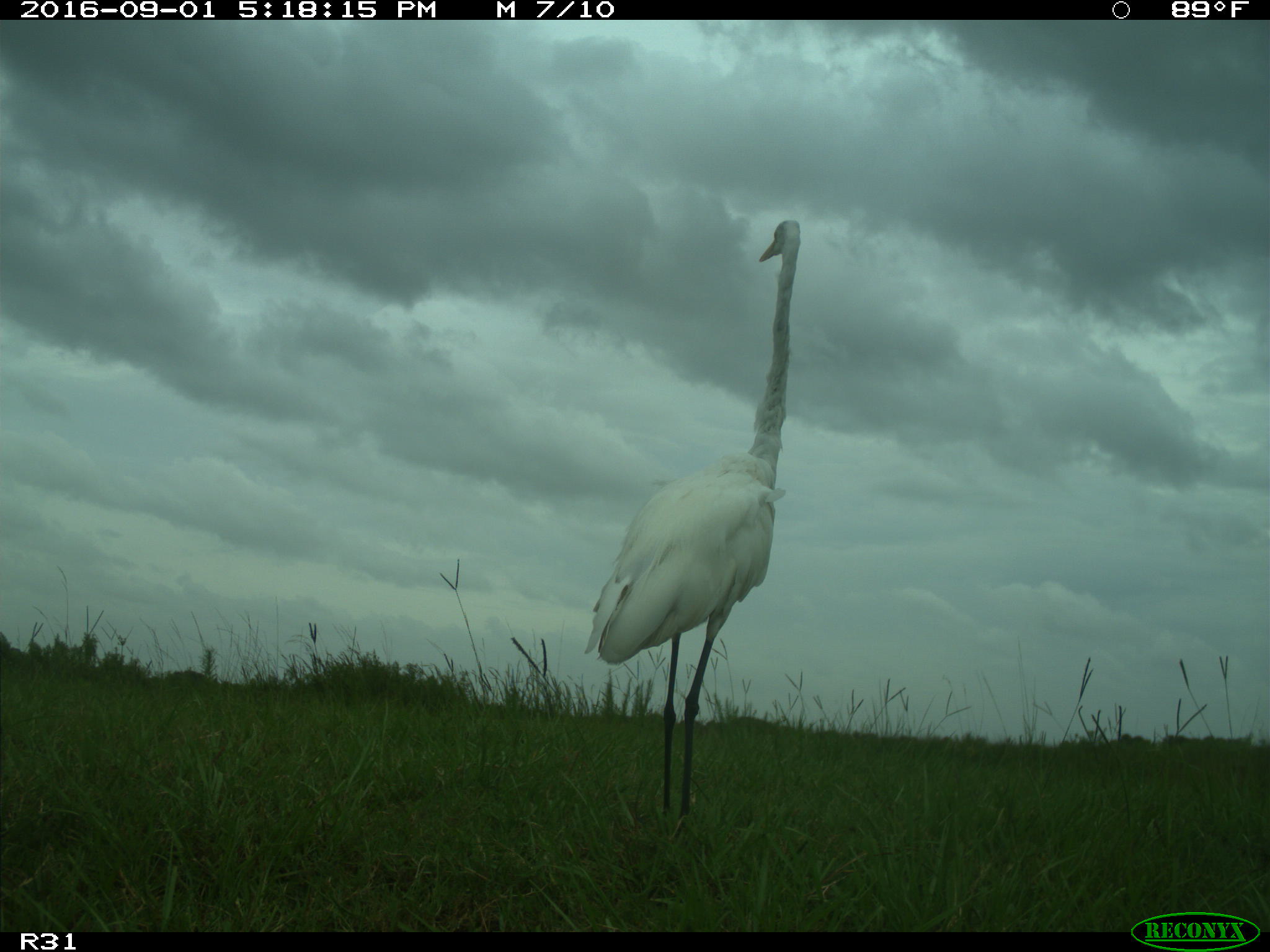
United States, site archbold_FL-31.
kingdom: Animalia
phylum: Chordata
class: Aves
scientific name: Aves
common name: birds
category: unidentified bird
Unidentified bird (birds) (Aves).